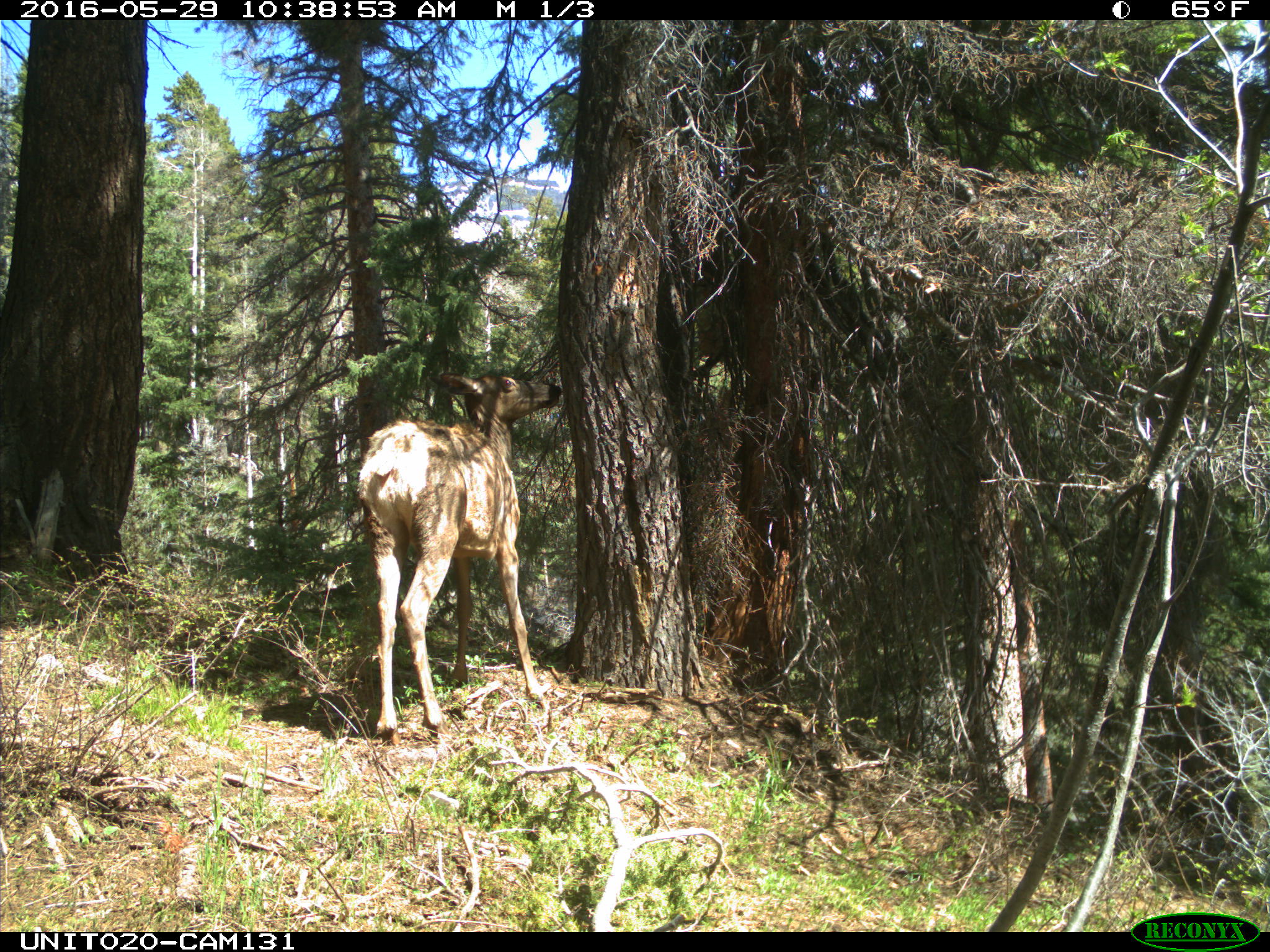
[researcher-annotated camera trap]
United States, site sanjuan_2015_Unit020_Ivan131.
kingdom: Animalia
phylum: Chordata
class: Mammalia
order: Artiodactyla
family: Cervidae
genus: Cervus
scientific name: Cervus elaphus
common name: red deer